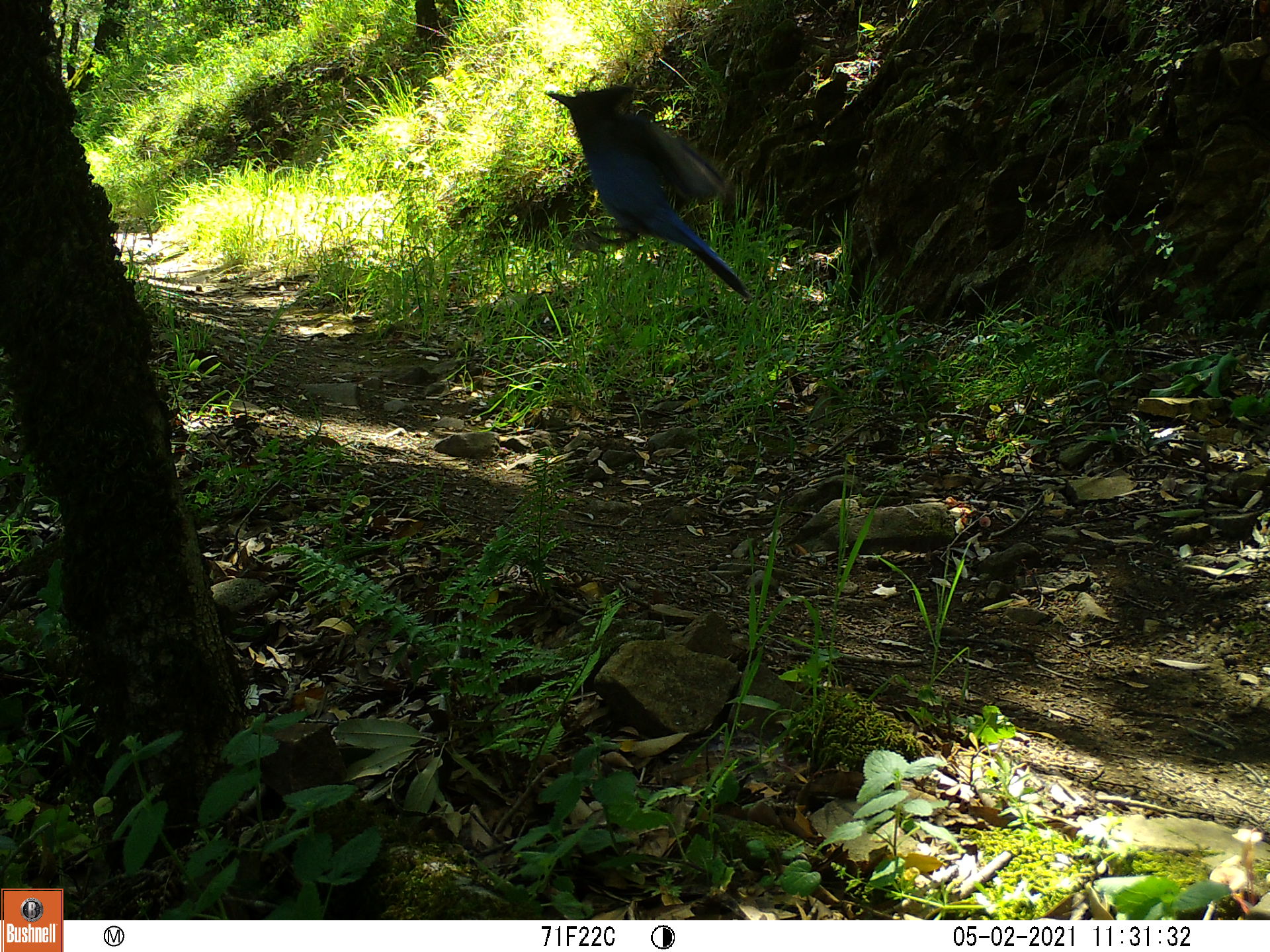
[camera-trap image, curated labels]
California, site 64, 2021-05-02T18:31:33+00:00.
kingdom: Animalia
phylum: Chordata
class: Aves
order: Passeriformes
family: Corvidae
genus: Cyanocitta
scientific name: Cyanocitta stelleri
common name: steller's jay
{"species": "steller's jay (Cyanocitta stelleri)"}